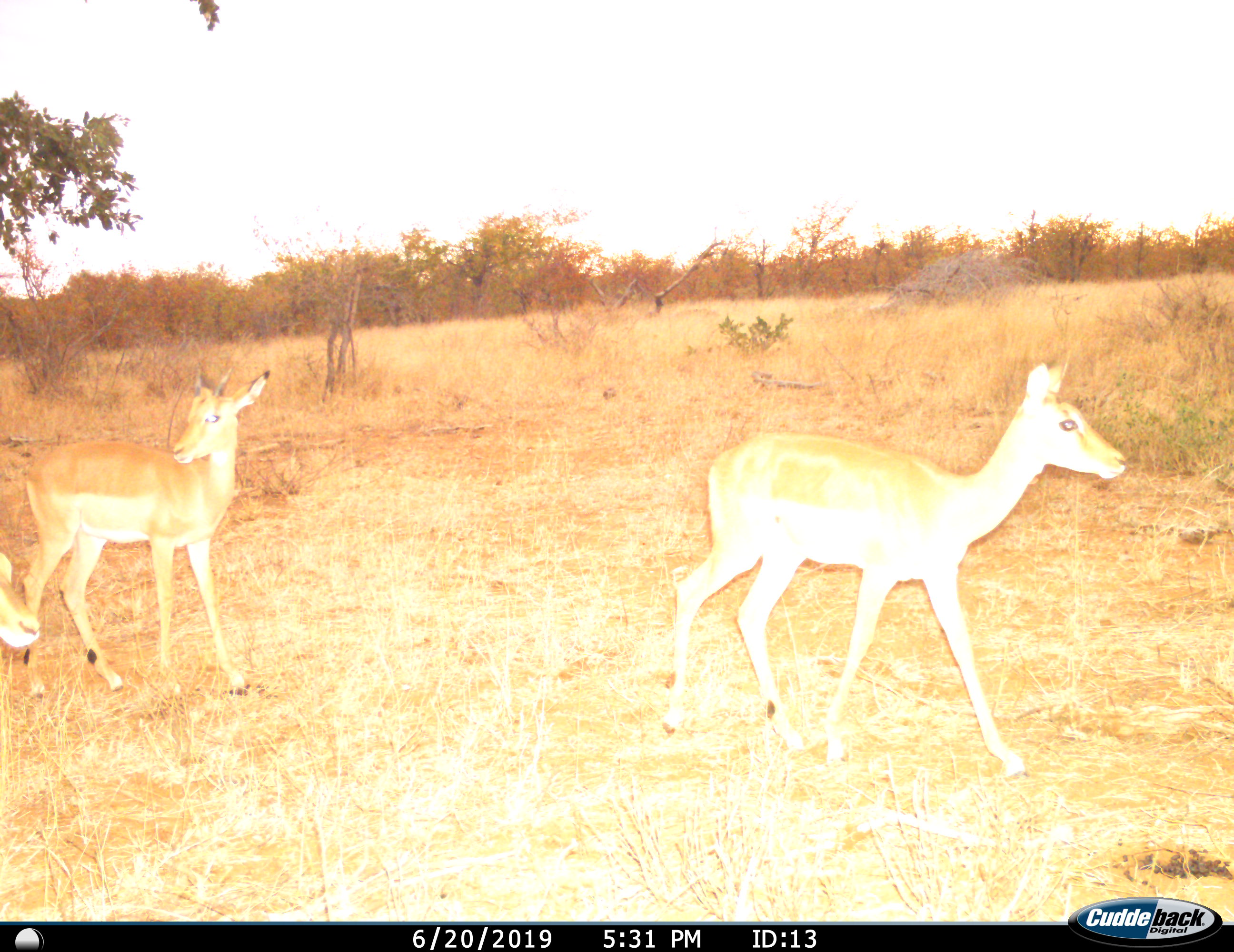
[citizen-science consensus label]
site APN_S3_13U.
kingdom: Animalia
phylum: Chordata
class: Mammalia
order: Artiodactyla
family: Bovidae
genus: Aepyceros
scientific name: Aepyceros melampus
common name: impala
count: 3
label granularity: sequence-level